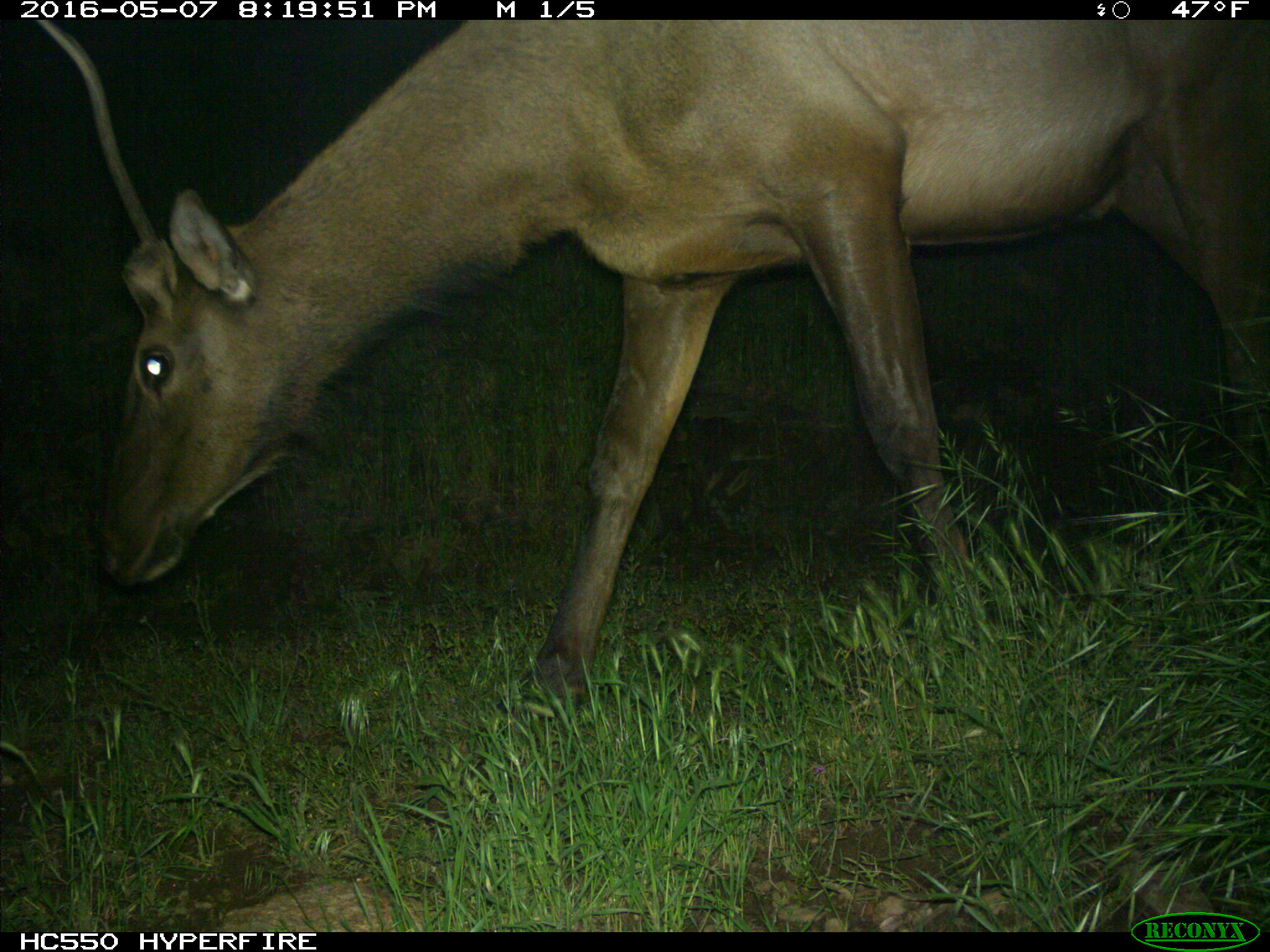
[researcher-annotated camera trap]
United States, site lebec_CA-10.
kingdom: Animalia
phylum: Chordata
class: Mammalia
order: Artiodactyla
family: Cervidae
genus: Cervus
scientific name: Cervus canadensis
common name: elk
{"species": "Cervus canadensis (elk)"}